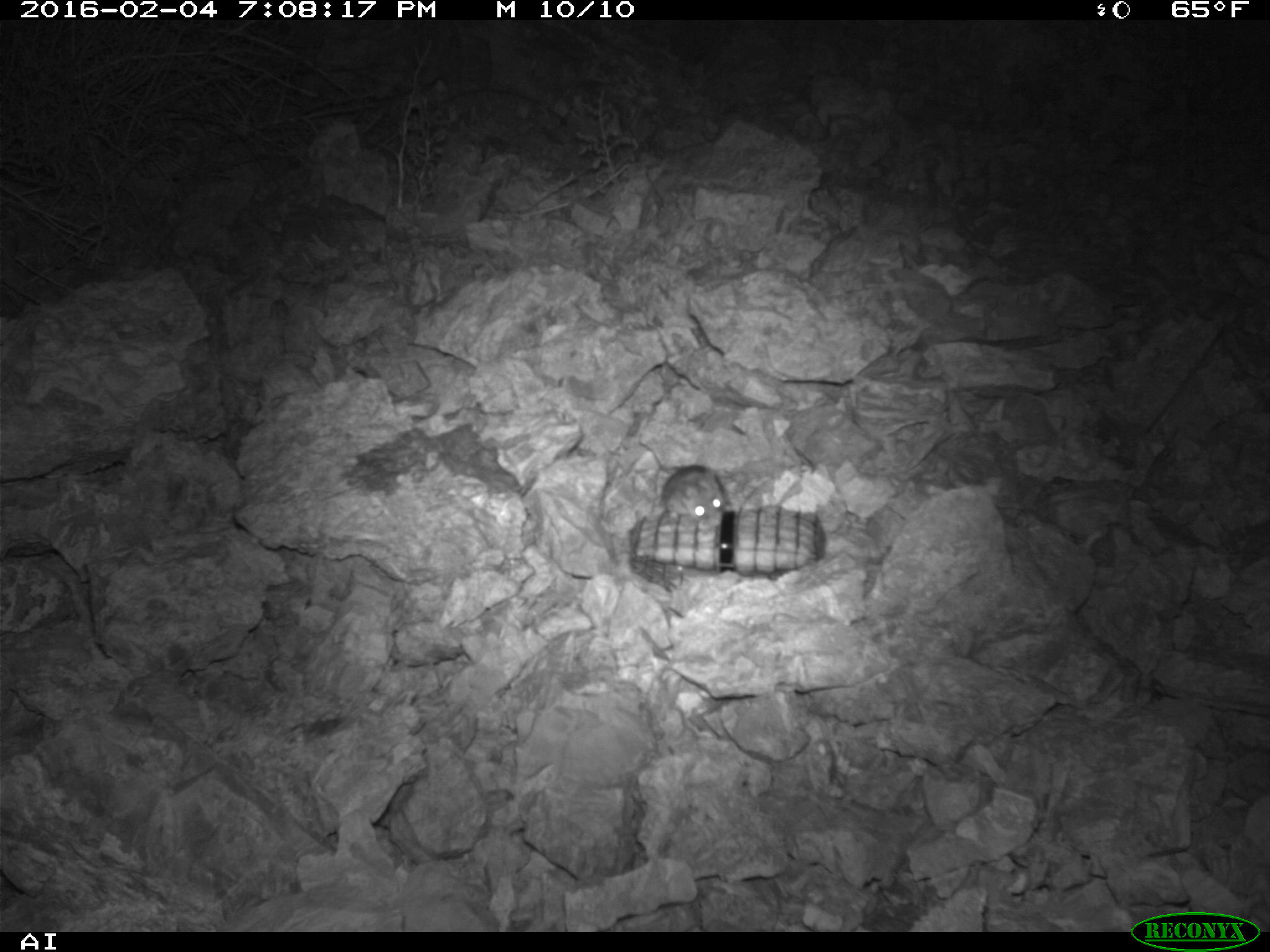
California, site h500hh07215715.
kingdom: Animalia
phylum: Chordata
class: Mammalia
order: Rodentia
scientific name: Rodentia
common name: rodent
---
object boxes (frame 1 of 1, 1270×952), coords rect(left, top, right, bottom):
rodent: rect(660, 465, 725, 522)